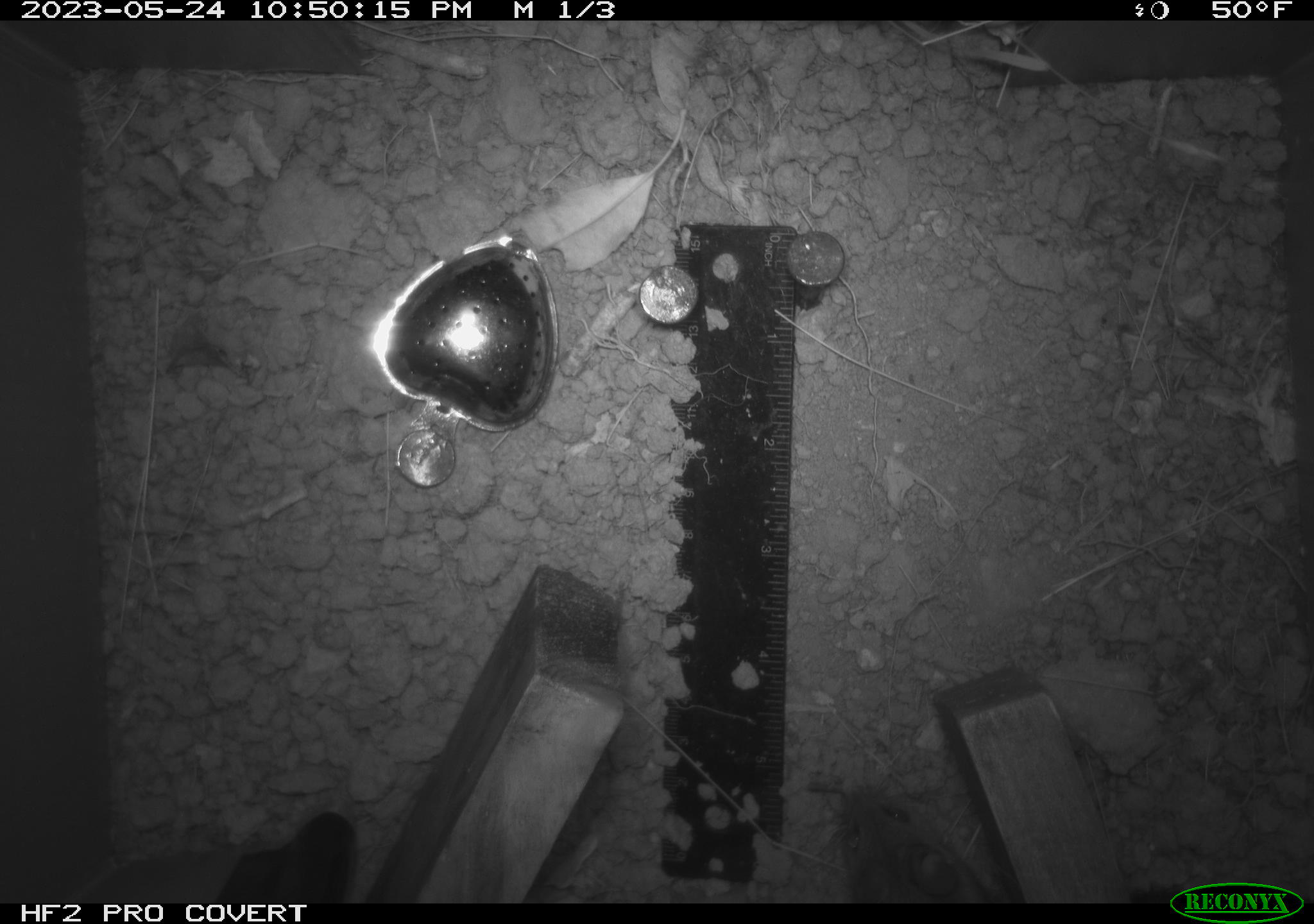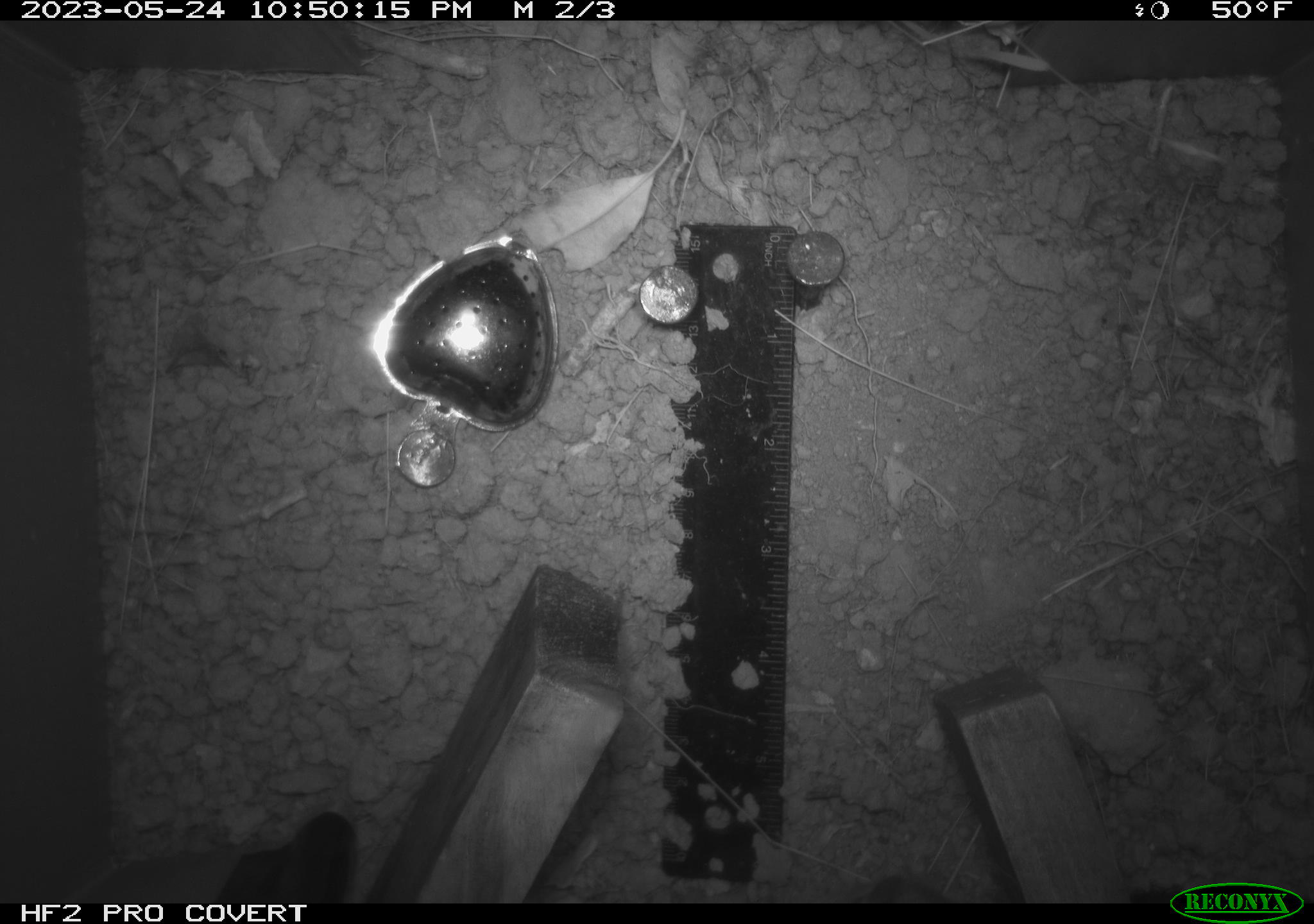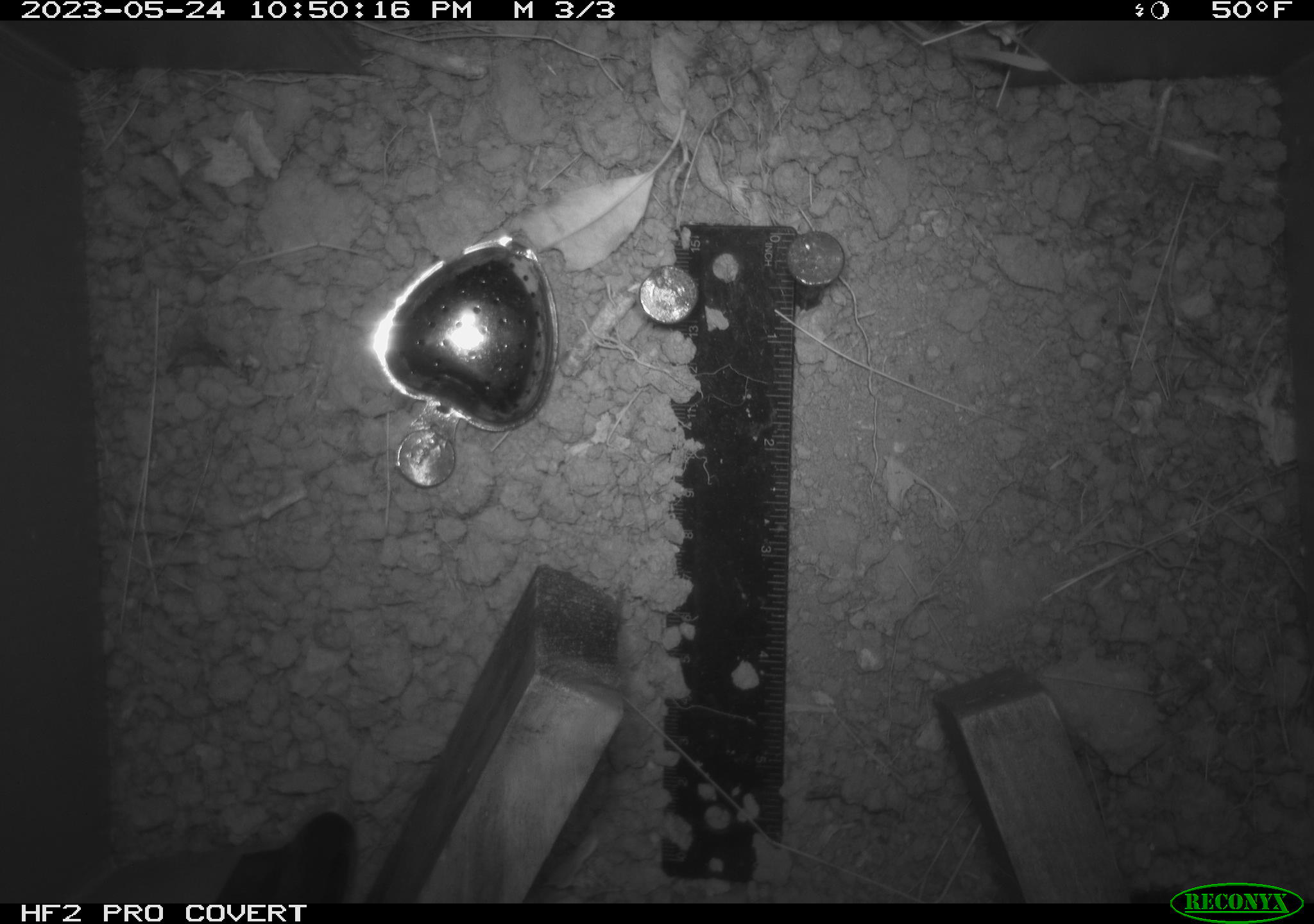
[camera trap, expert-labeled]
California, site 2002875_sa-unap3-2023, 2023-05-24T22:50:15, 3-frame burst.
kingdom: Animalia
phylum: Chordata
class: Mammalia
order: Rodentia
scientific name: Rodentia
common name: mouse species